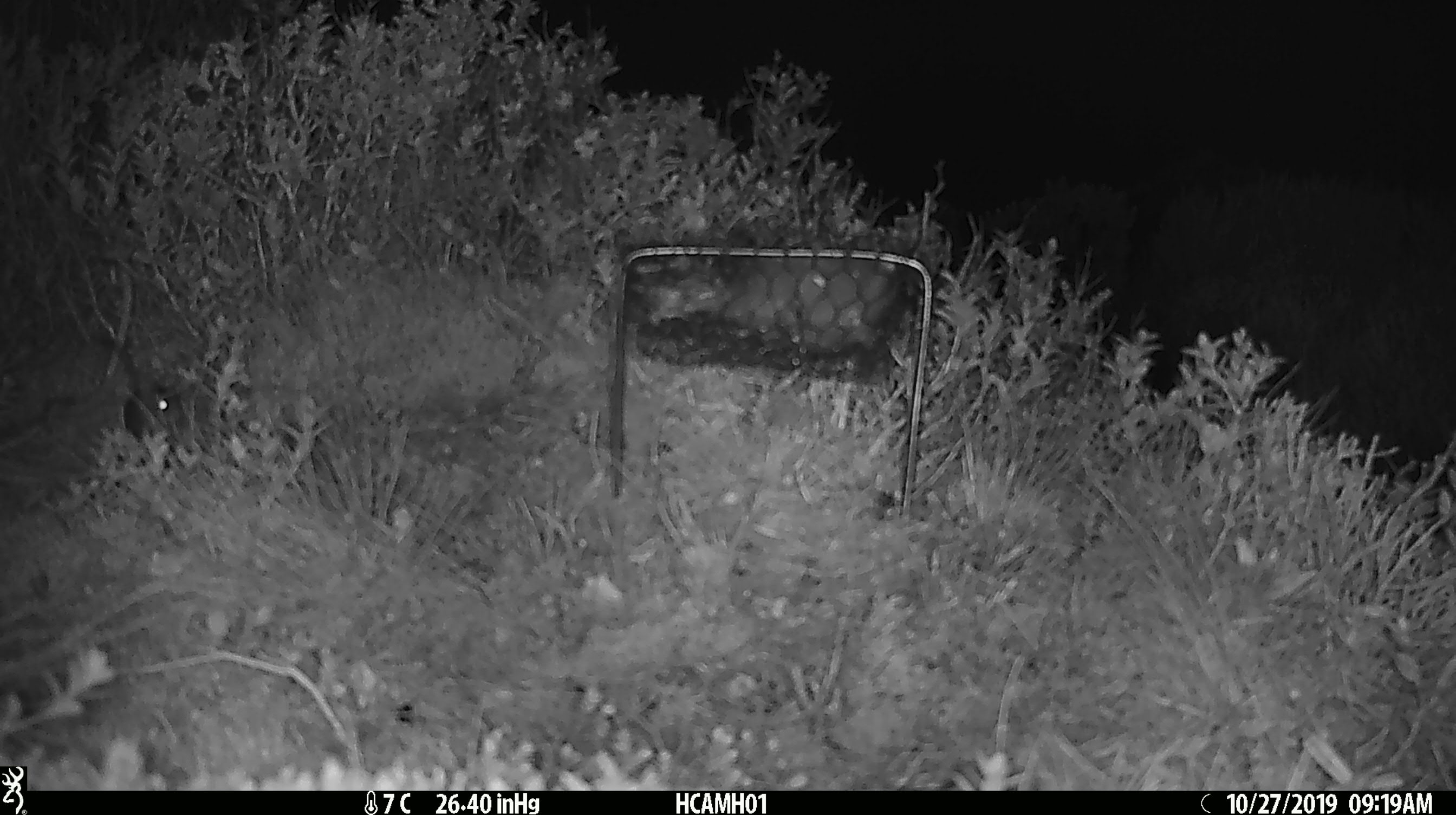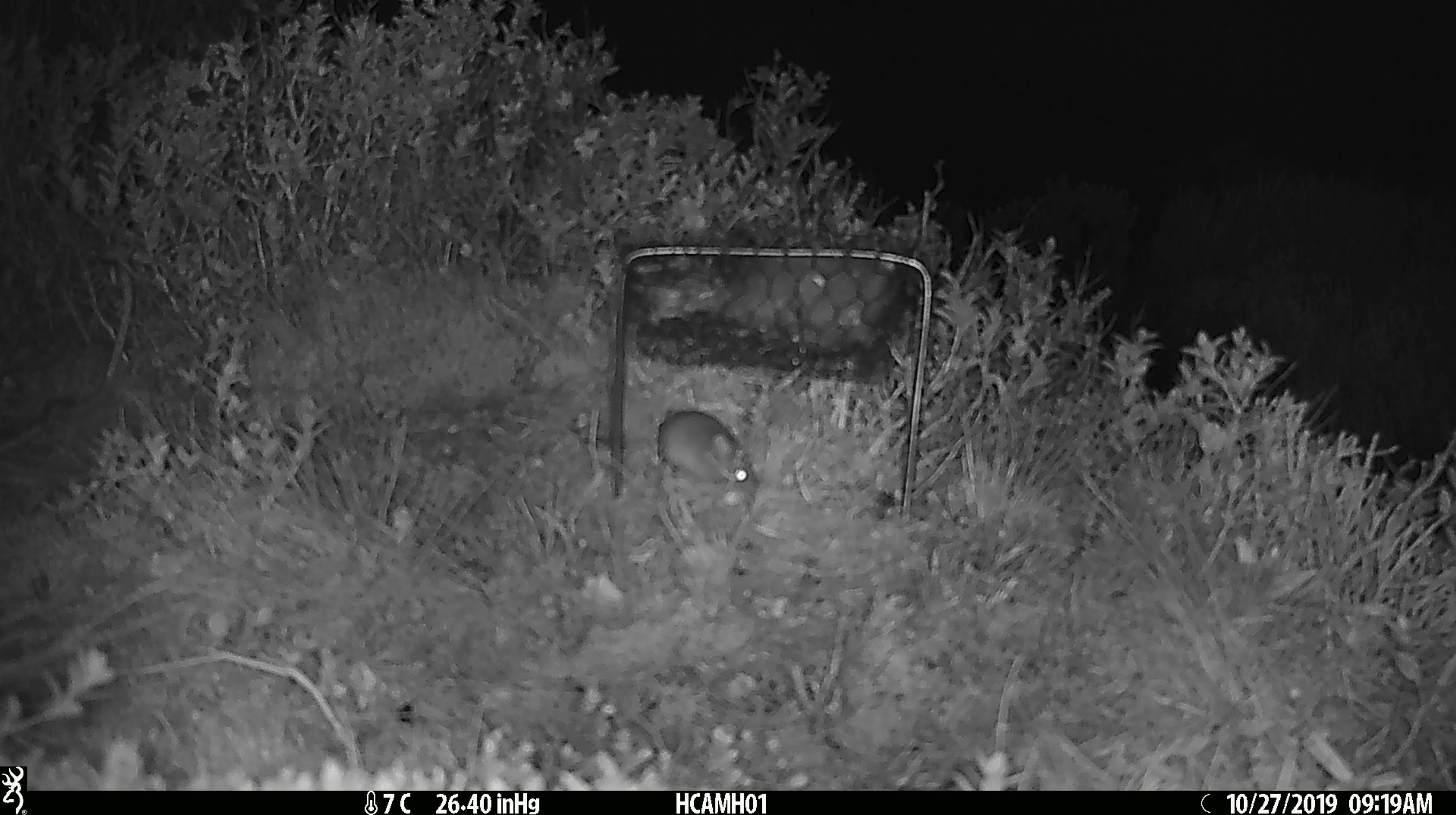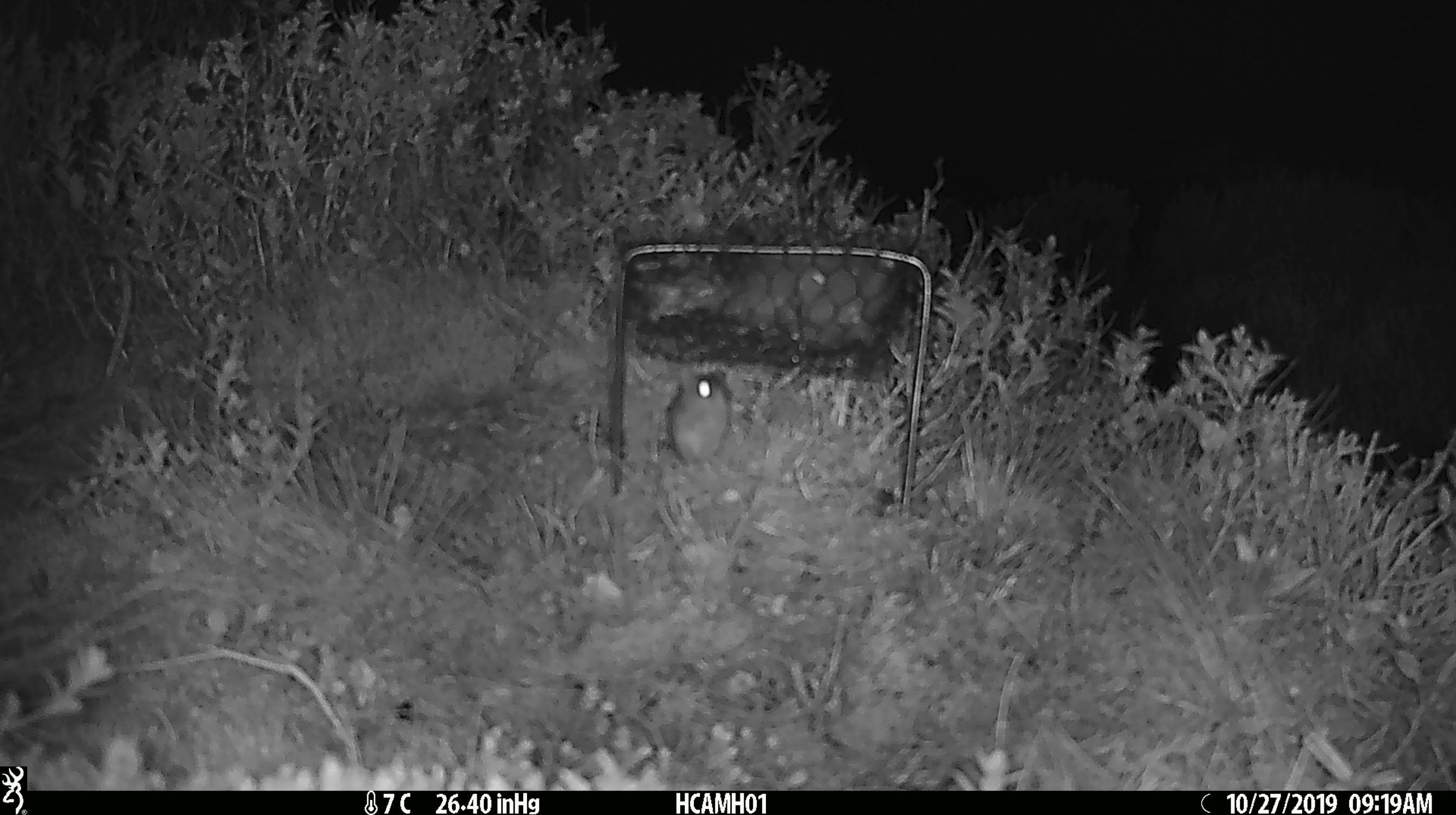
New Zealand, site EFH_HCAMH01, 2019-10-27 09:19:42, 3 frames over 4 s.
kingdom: Animalia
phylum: Chordata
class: Mammalia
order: Rodentia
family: Muridae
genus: Mus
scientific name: Mus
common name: mouse